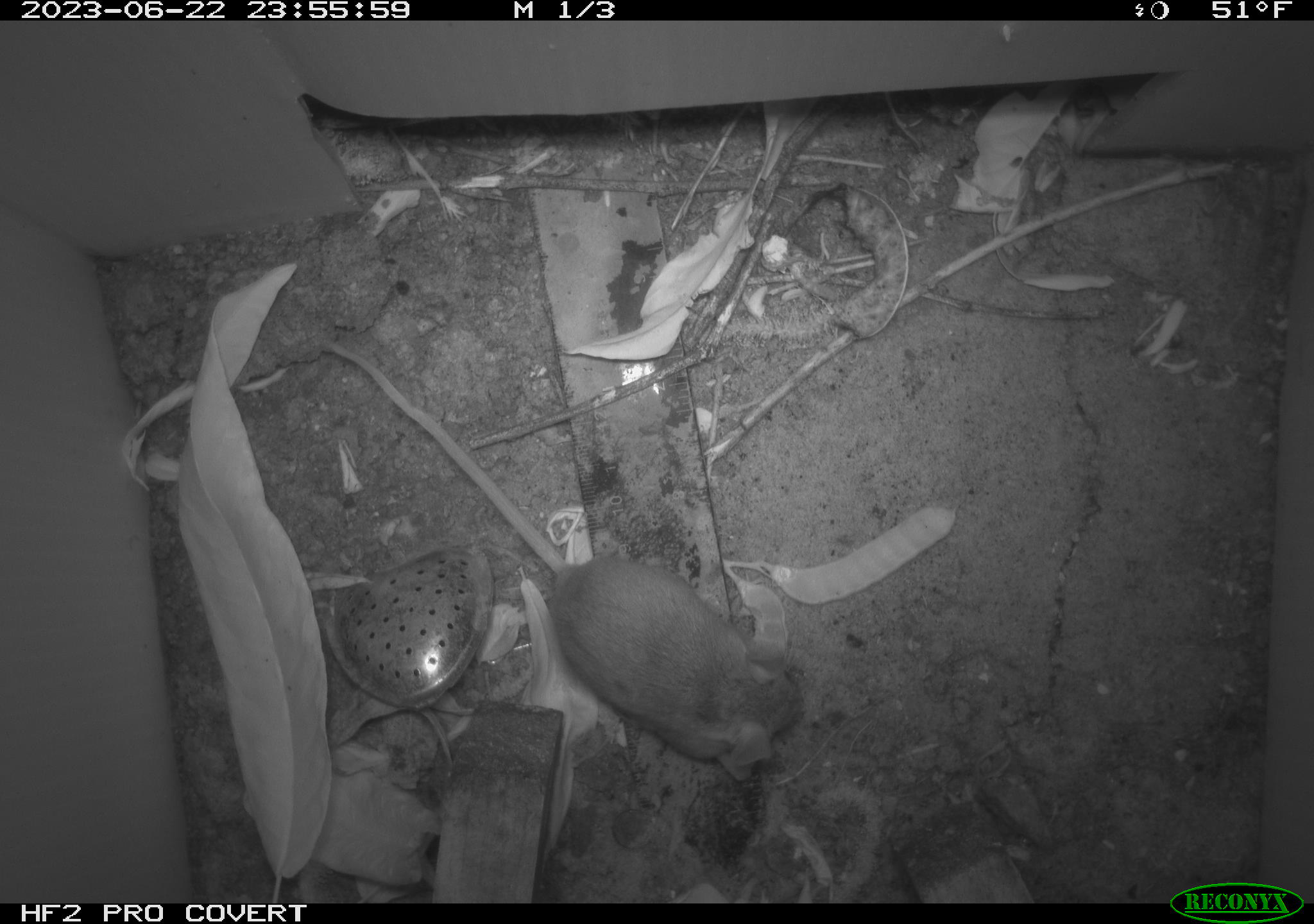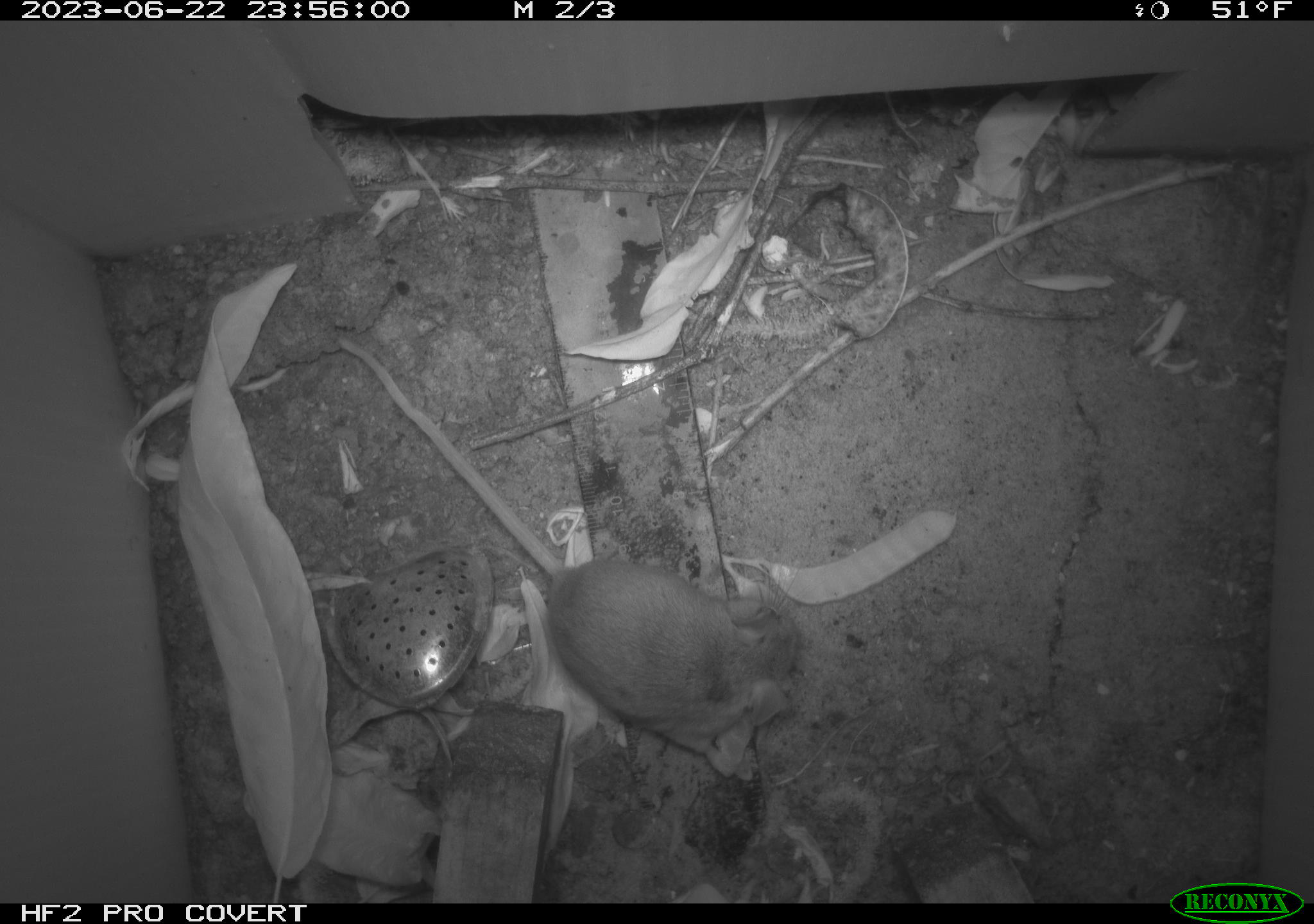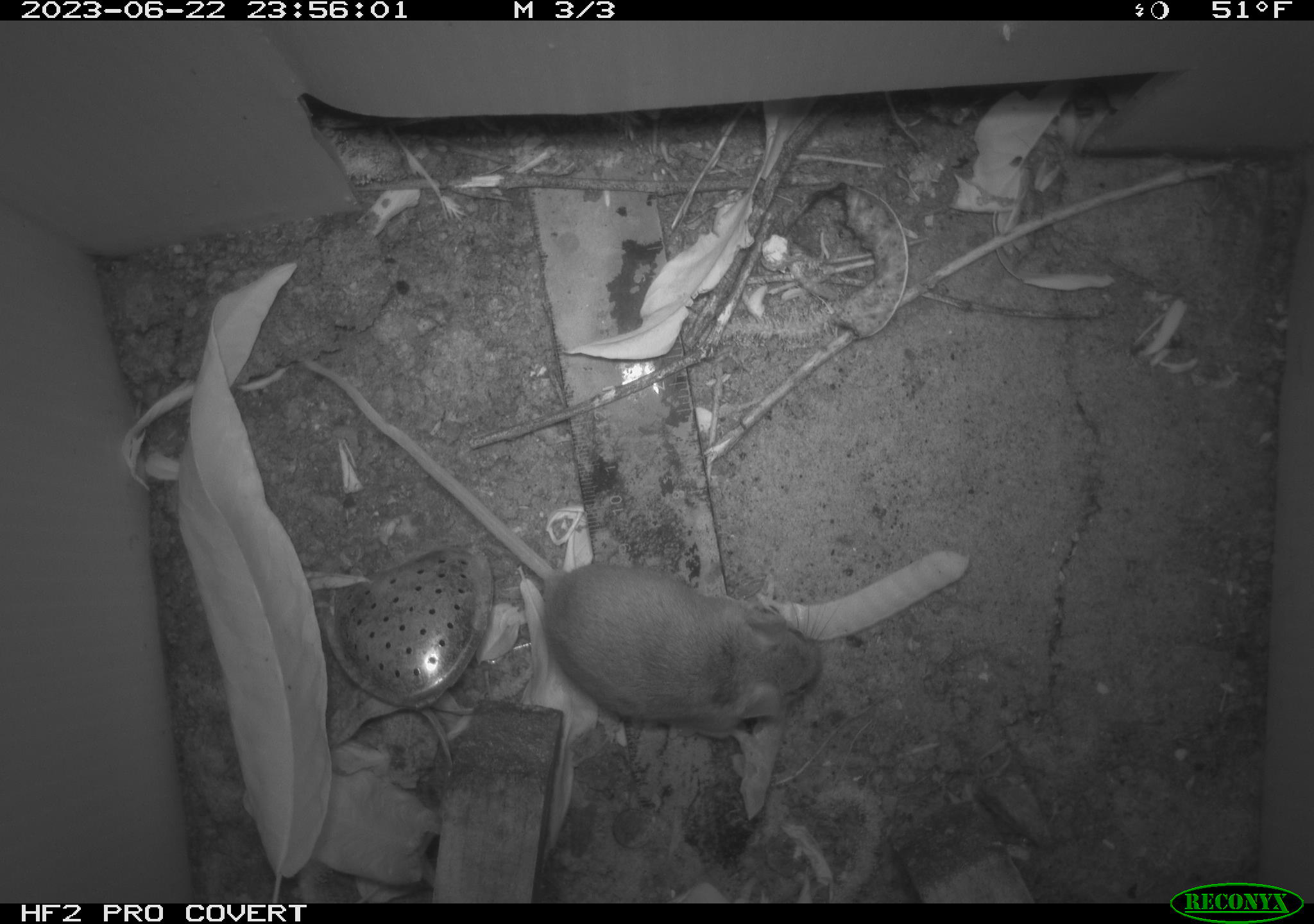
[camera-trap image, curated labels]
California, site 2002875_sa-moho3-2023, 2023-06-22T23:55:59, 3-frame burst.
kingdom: Animalia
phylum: Chordata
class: Mammalia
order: Rodentia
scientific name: Rodentia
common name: mouse species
Mouse species (Rodentia).